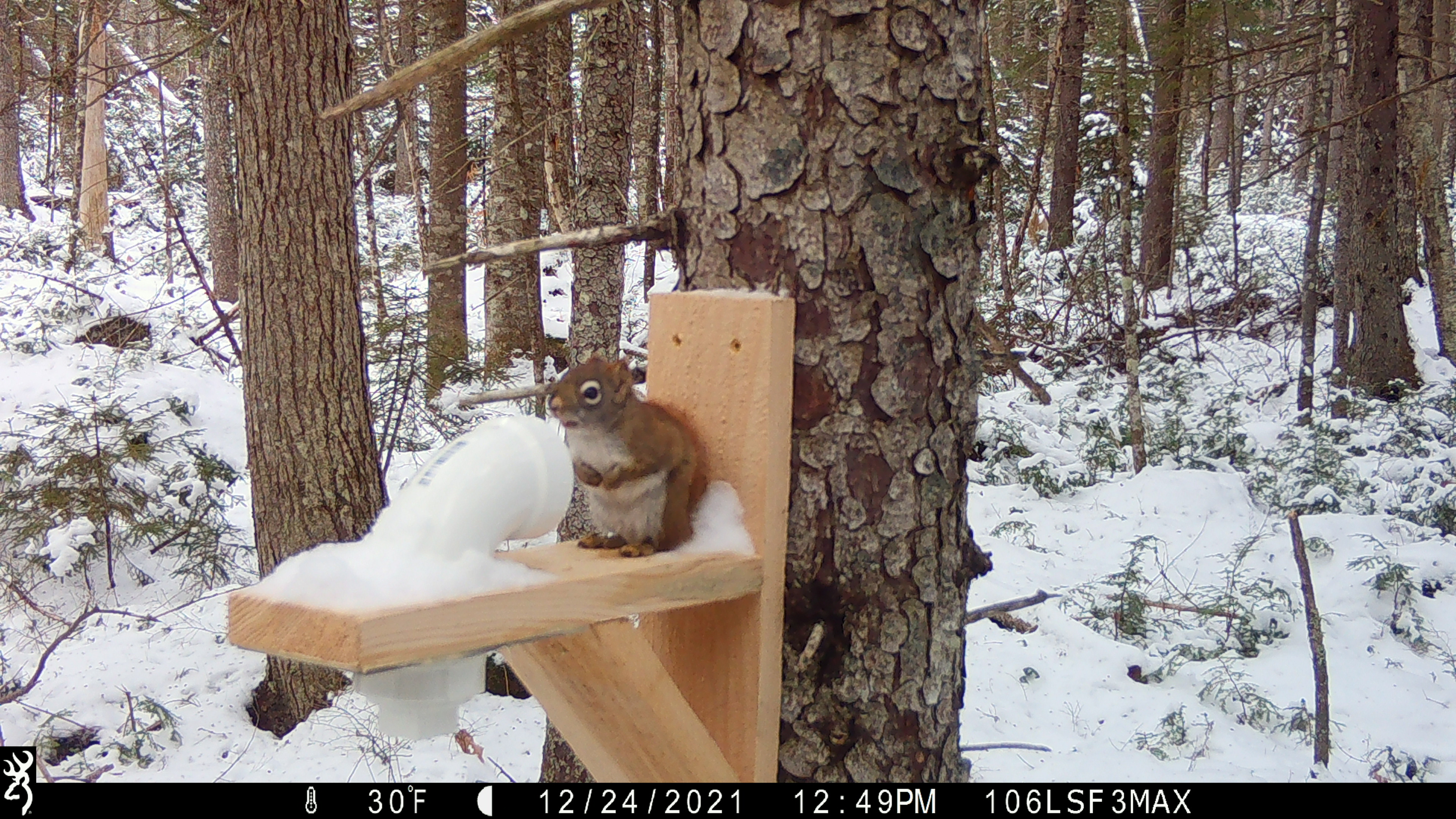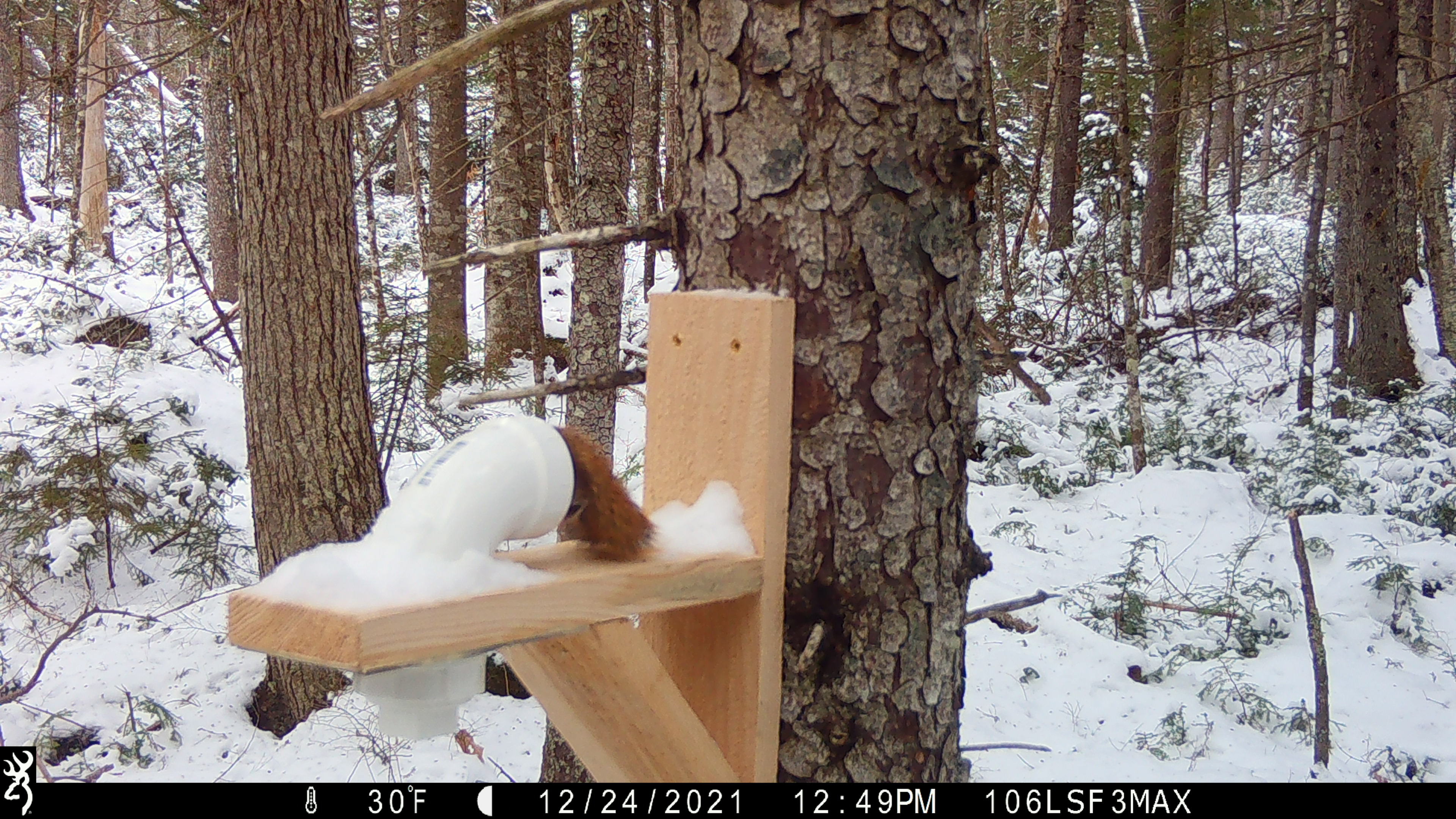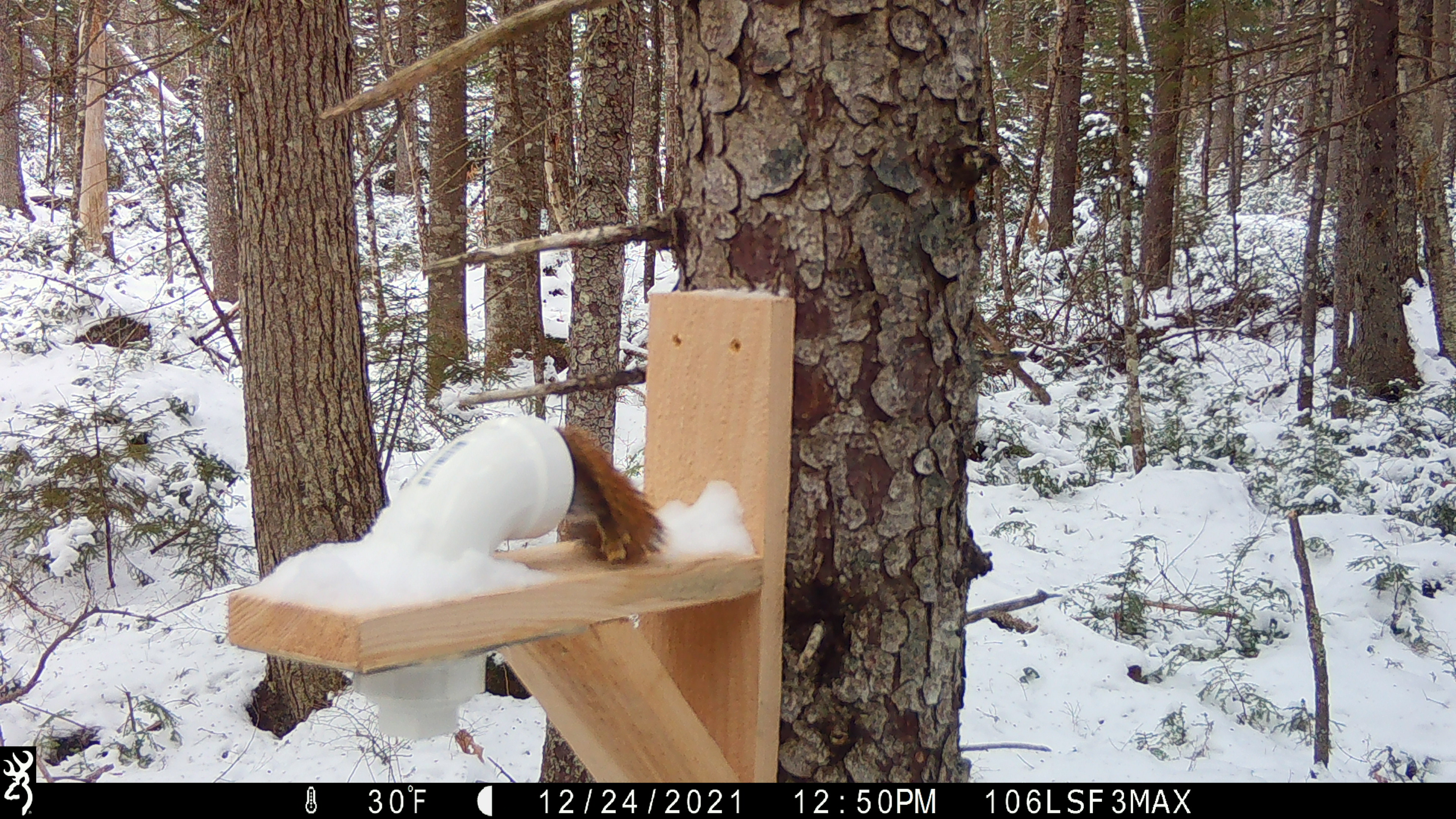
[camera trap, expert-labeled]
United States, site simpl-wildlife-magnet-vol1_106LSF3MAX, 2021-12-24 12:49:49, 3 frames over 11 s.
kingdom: Animalia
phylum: Chordata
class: Mammalia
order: Rodentia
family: Sciuridae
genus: Tamiasciurus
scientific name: Tamiasciurus hudsonicus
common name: red squirrel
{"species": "red squirrel (Tamiasciurus hudsonicus)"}